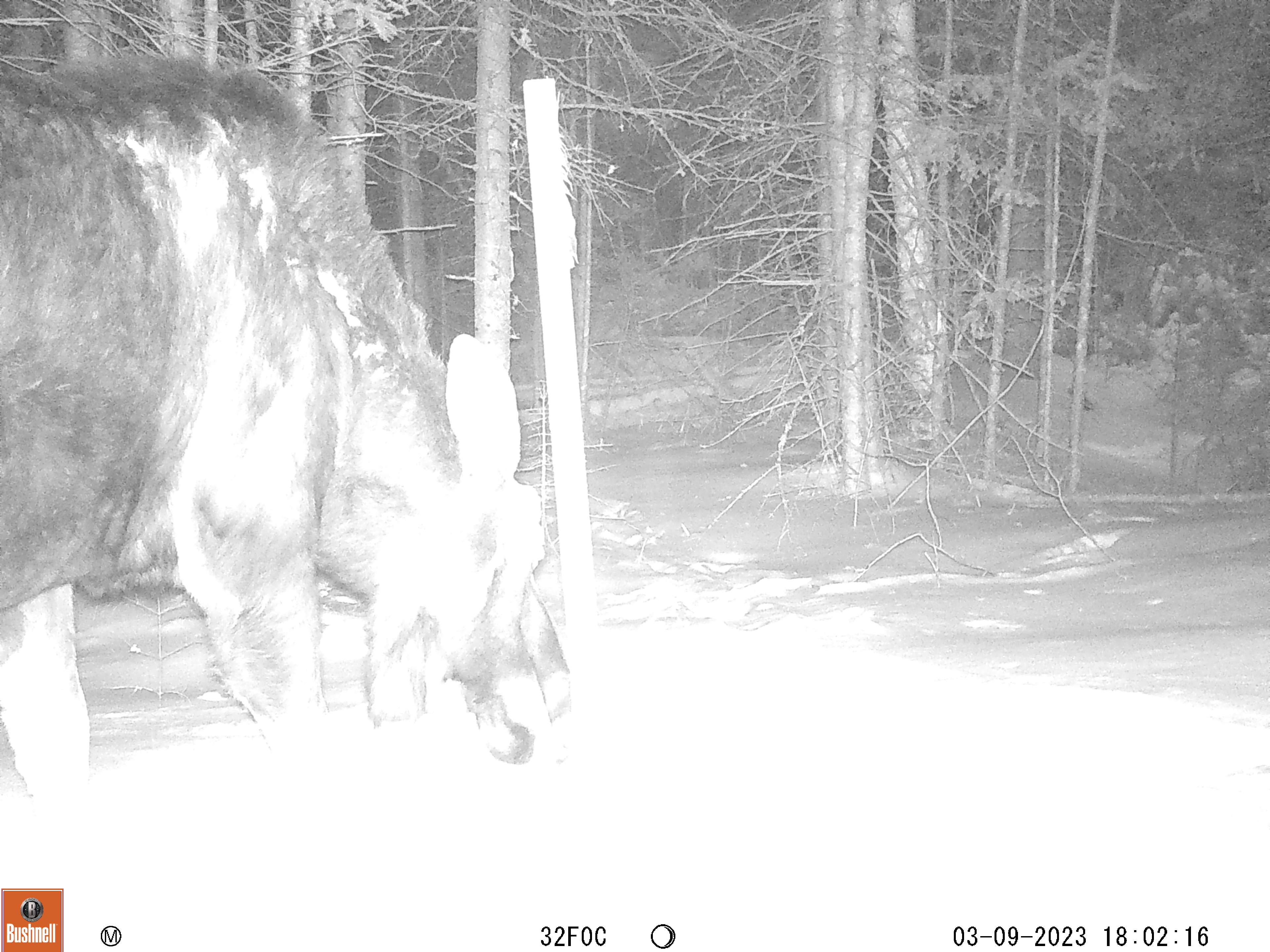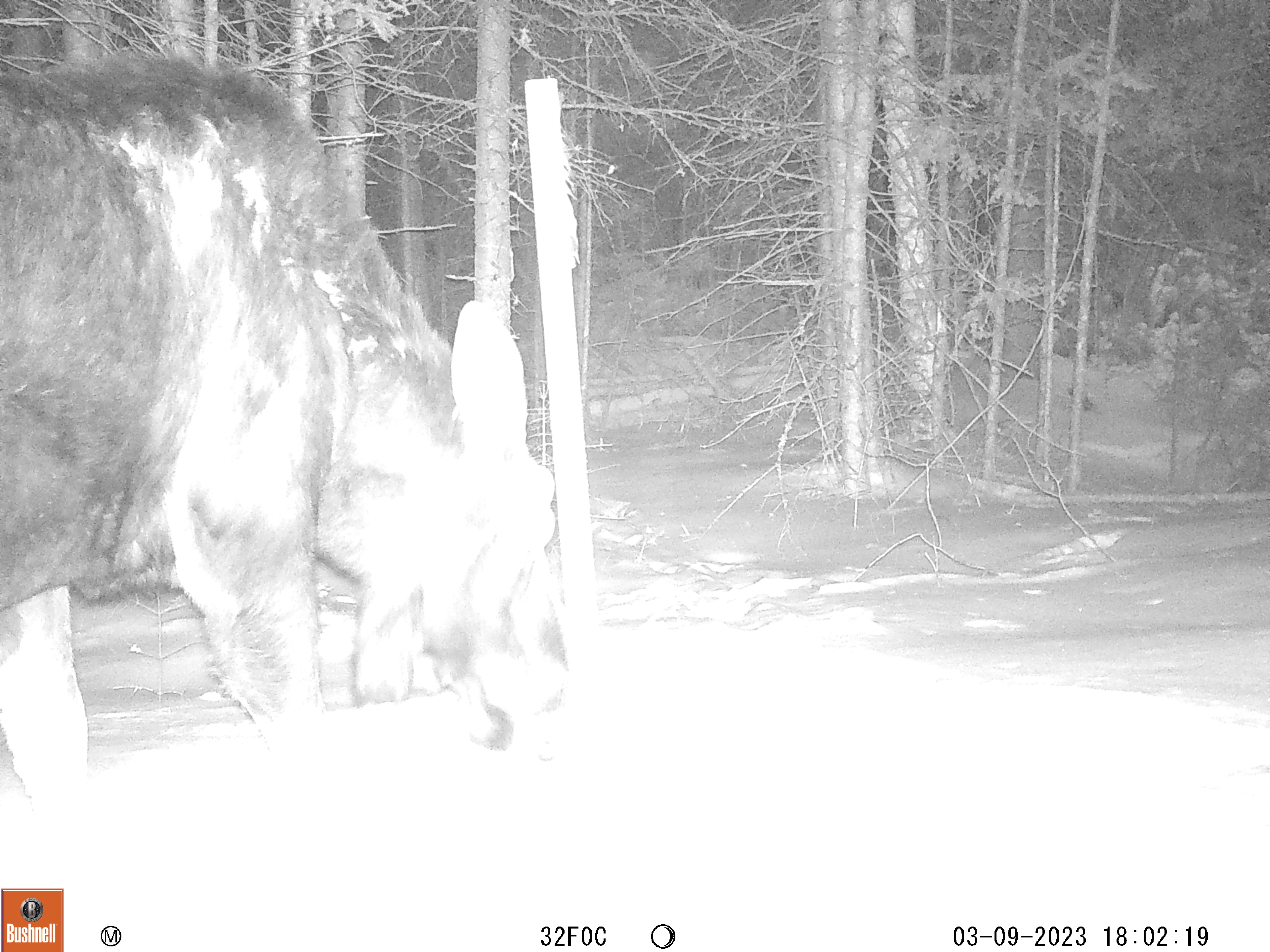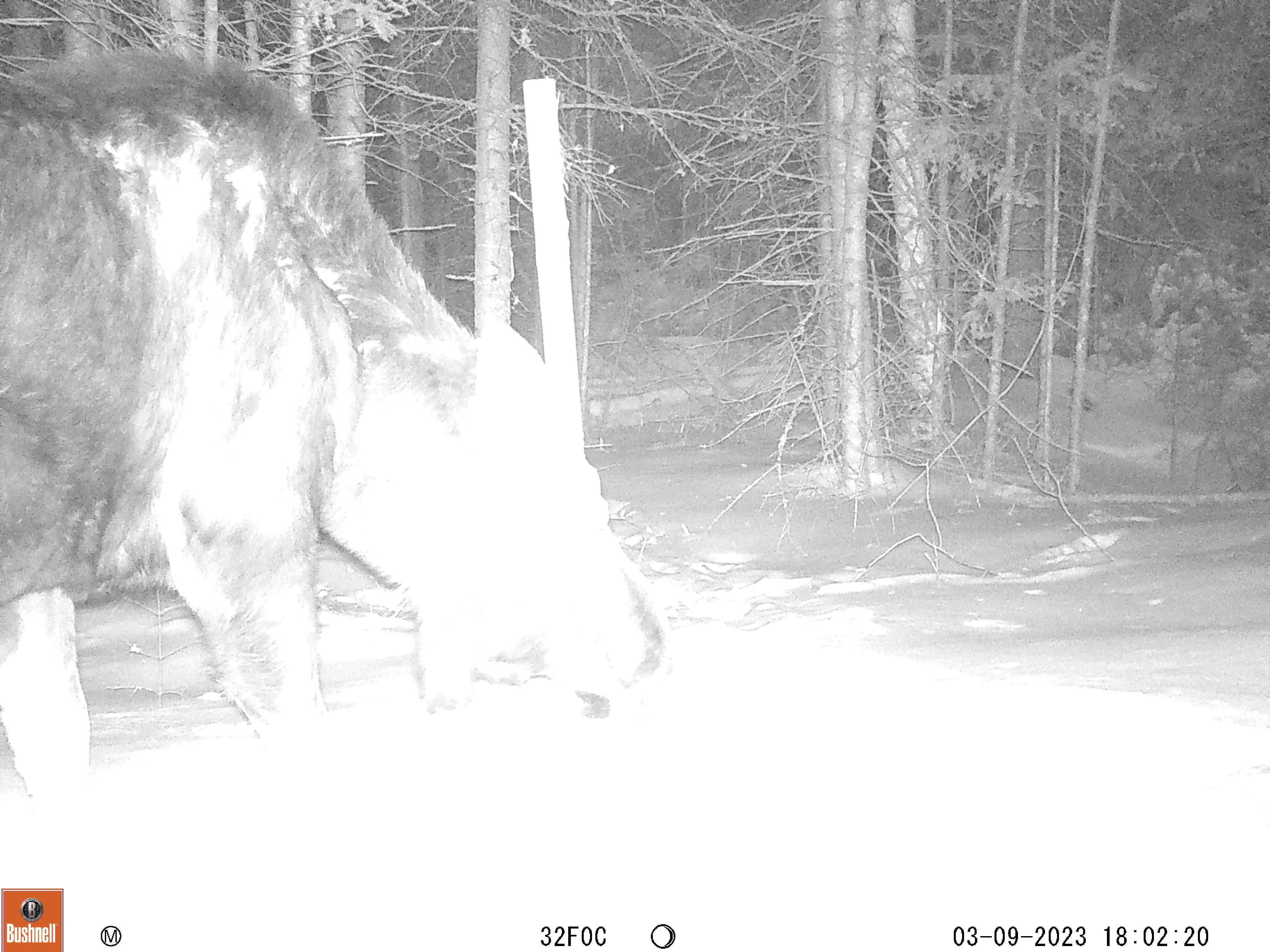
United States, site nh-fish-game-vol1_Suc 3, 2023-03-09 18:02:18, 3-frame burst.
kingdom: Animalia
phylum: Chordata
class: Mammalia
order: Artiodactyla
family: Cervidae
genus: Alces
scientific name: Alces alces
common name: moose